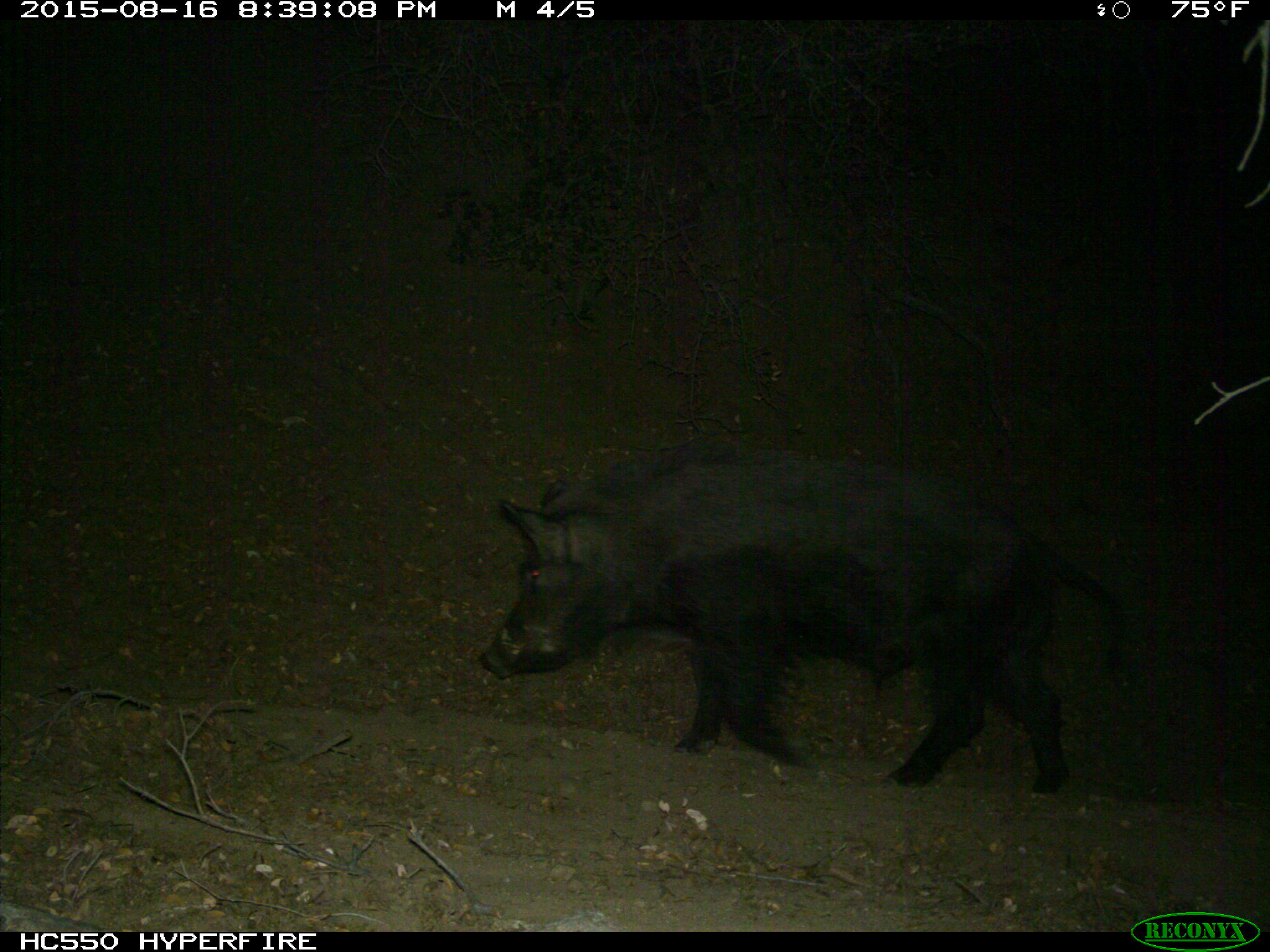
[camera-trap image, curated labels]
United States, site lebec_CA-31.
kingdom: Animalia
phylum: Chordata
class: Mammalia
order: Artiodactyla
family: Suidae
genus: Sus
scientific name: Sus scrofa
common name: wild boar